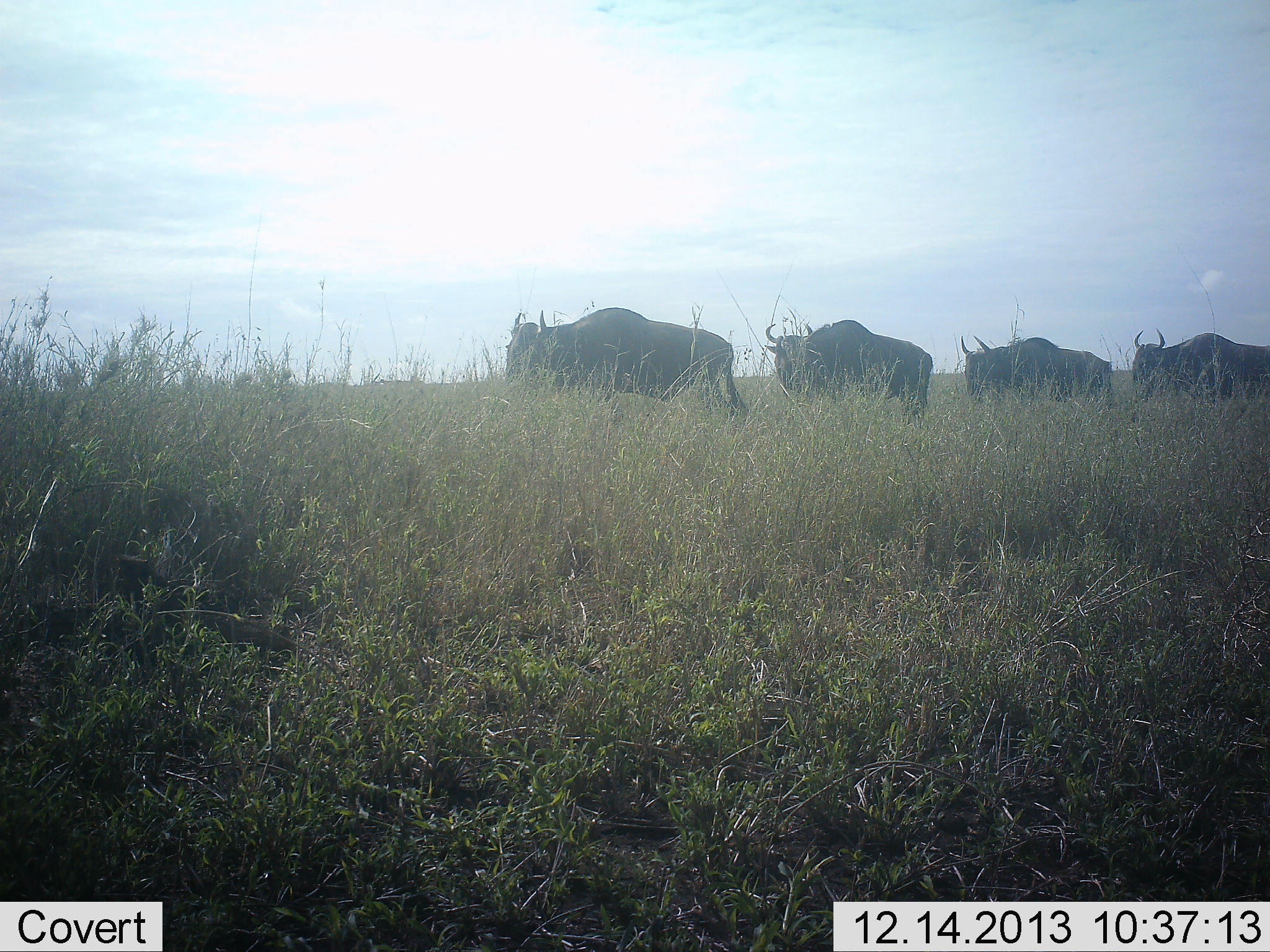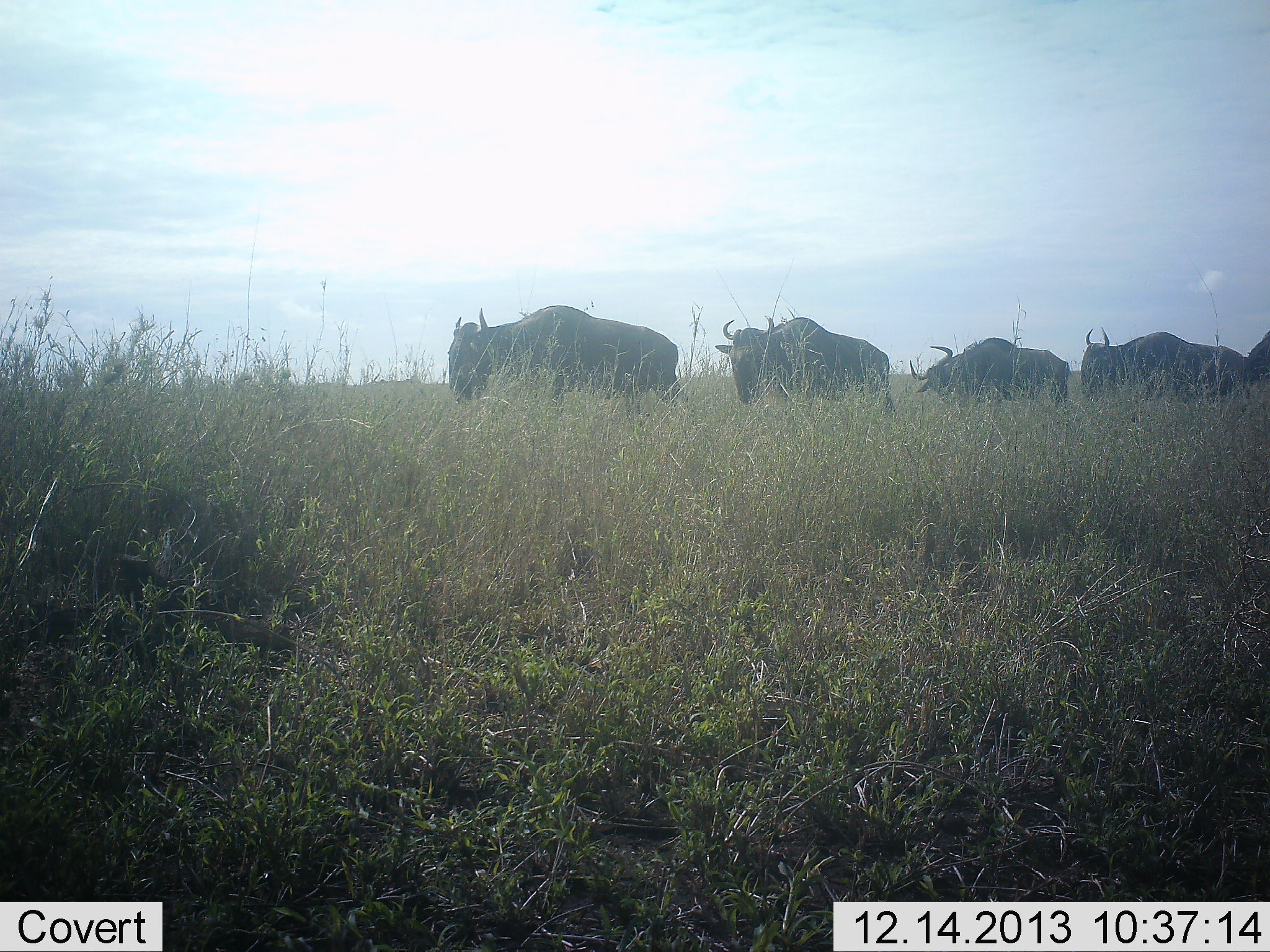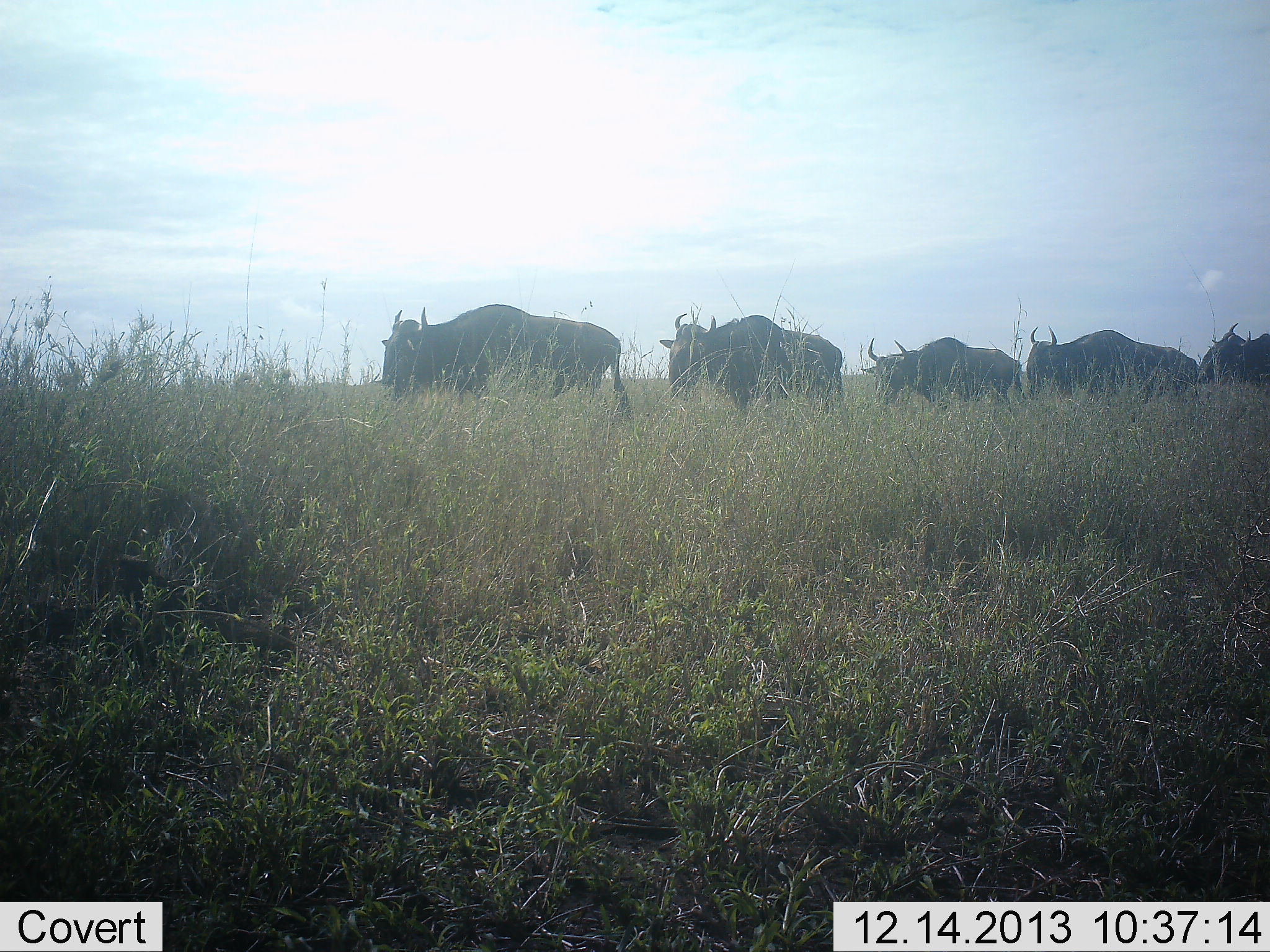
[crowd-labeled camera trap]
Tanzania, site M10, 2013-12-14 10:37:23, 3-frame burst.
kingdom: Animalia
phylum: Chordata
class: Mammalia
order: Artiodactyla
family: Bovidae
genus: Connochaetes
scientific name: Connochaetes taurinus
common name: blue wildebeest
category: wildebeest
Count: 5.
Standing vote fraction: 0%.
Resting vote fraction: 0%.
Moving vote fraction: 100%.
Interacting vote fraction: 0%.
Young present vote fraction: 0%.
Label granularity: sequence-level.